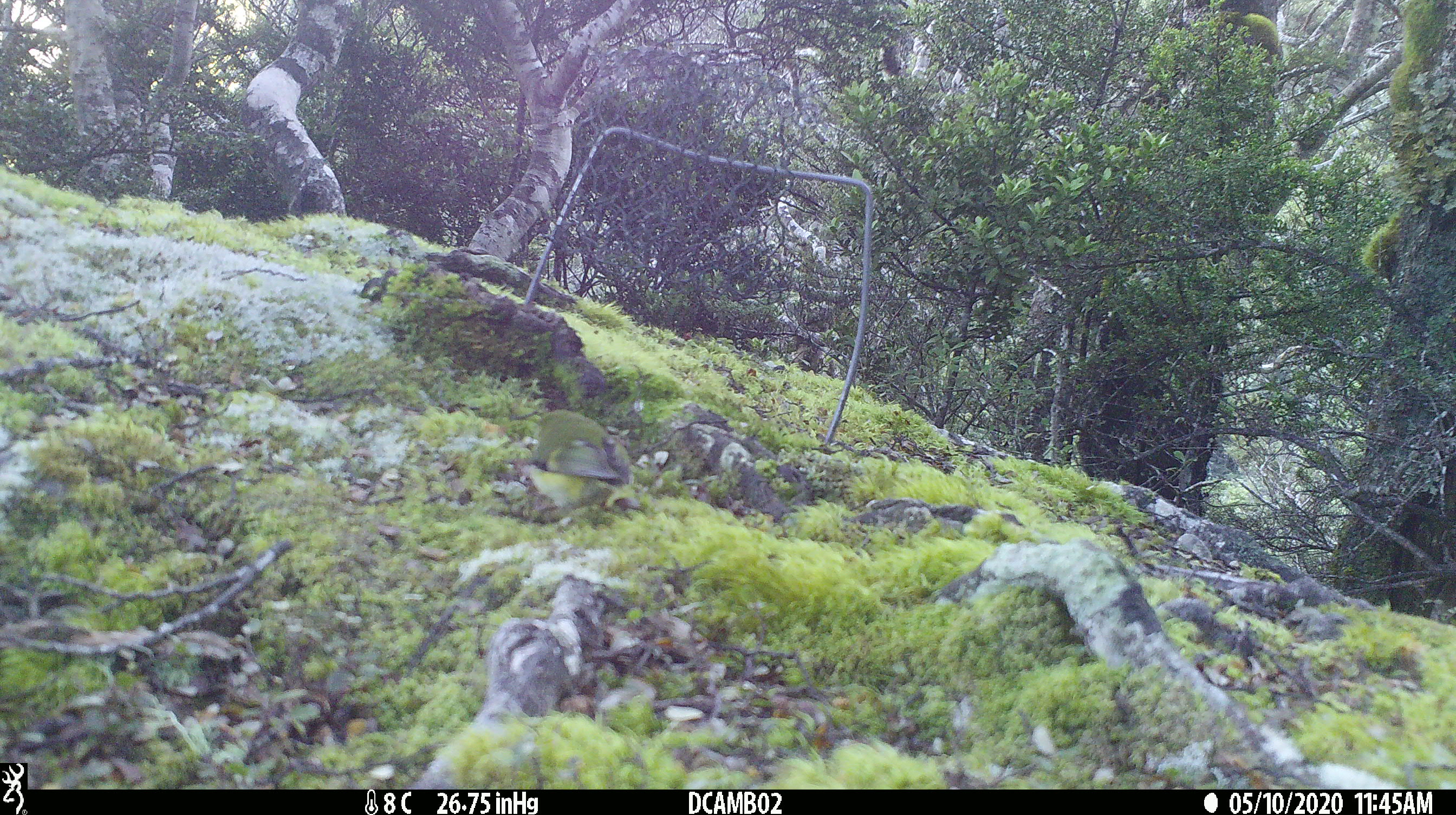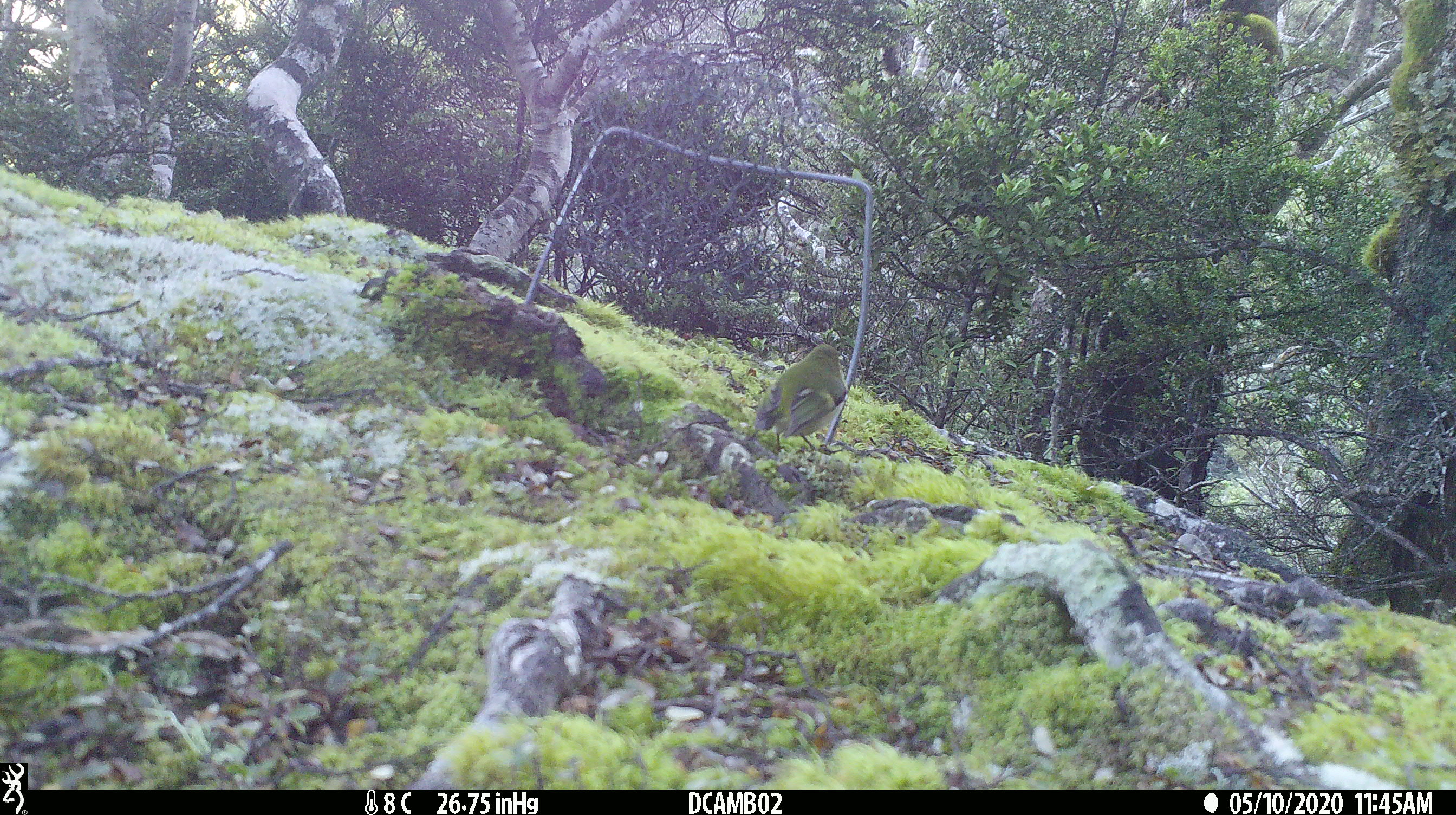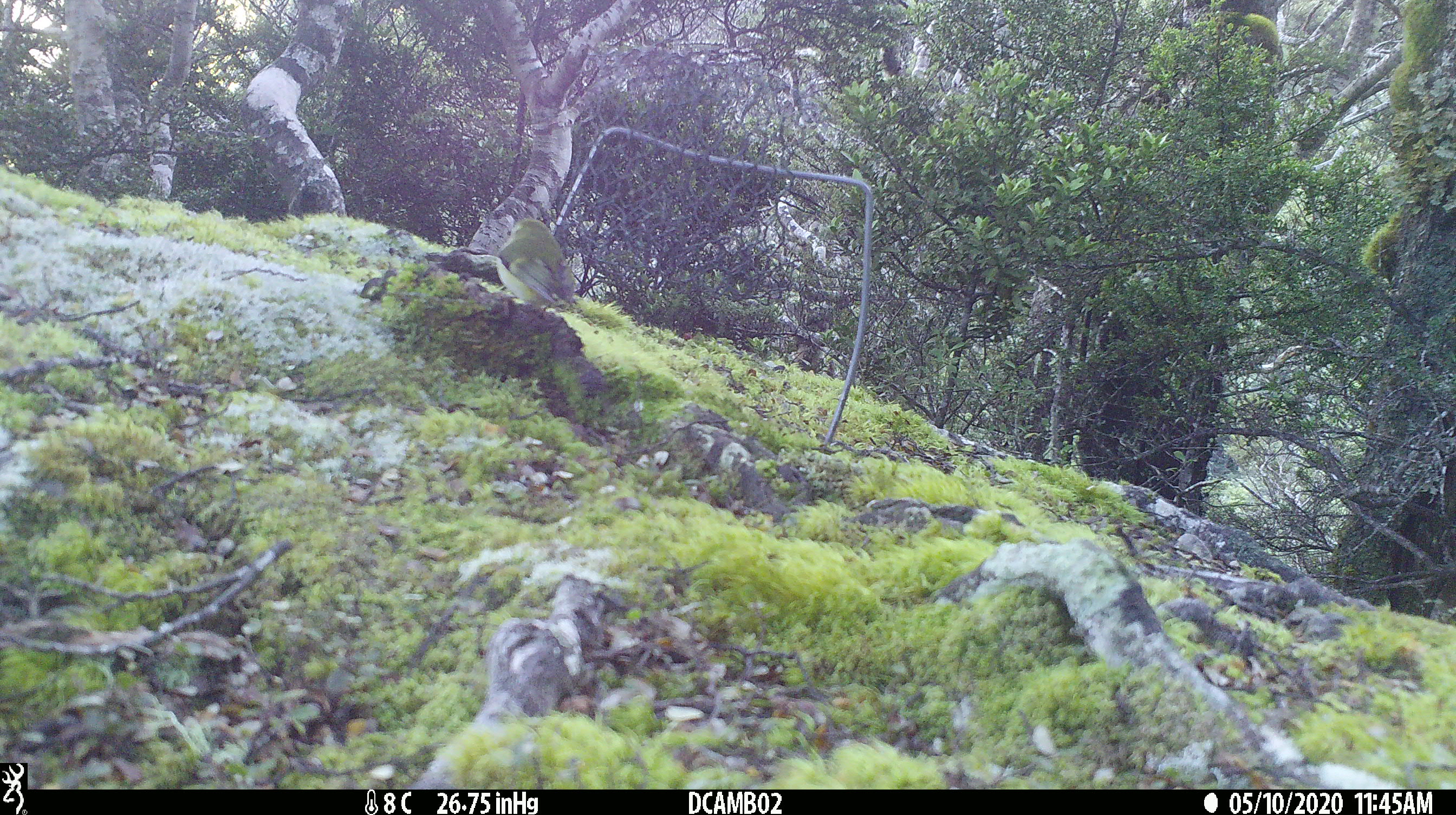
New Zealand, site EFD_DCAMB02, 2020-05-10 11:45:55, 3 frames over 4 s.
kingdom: Animalia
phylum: Chordata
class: Aves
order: Passeriformes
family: Acanthisittidae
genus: Acanthisitta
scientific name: Acanthisitta chloris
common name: rifleman